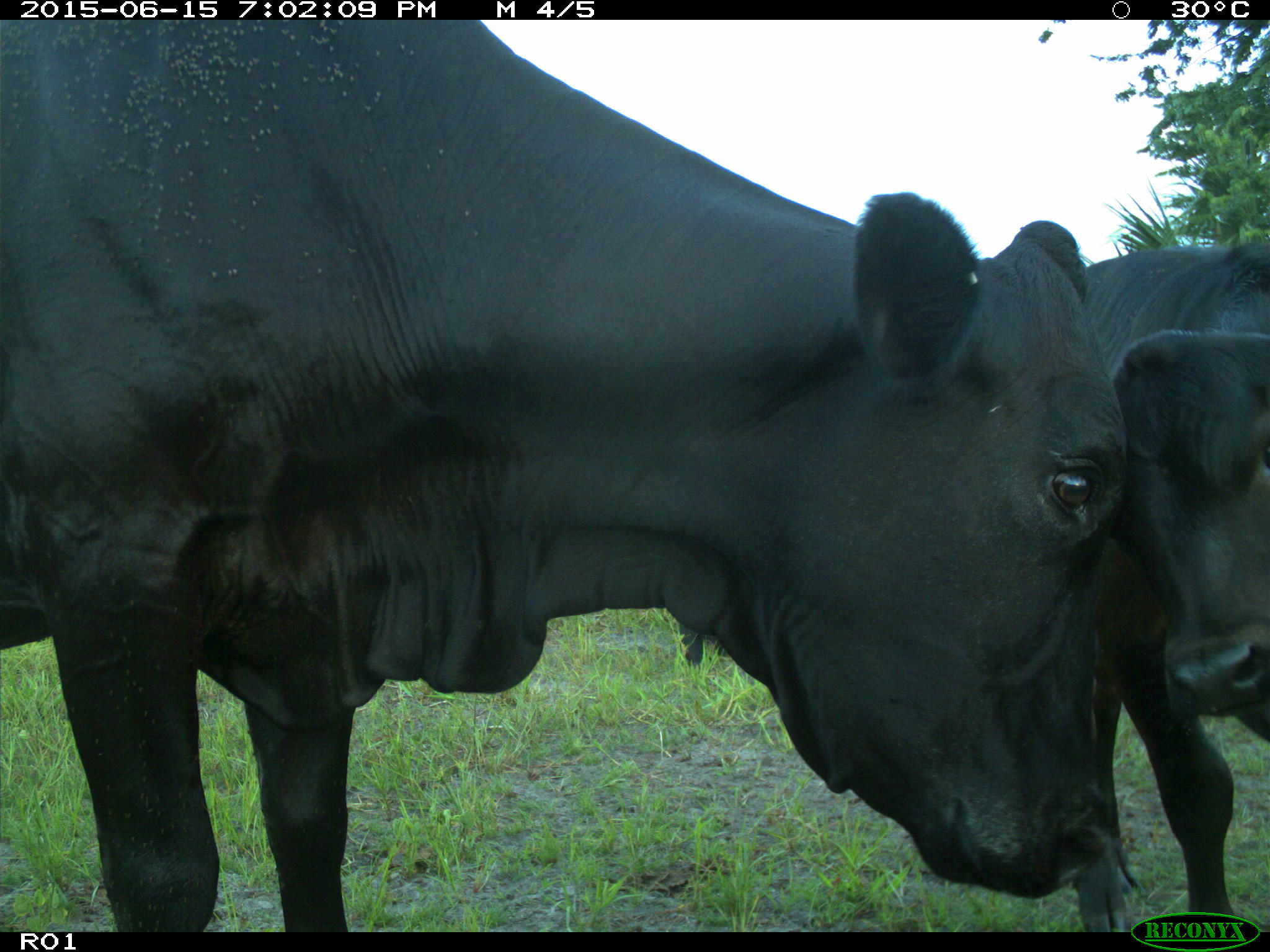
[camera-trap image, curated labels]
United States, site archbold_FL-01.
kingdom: Animalia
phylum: Chordata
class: Mammalia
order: Artiodactyla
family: Bovidae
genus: Bos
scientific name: Bos taurus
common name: domestic cow